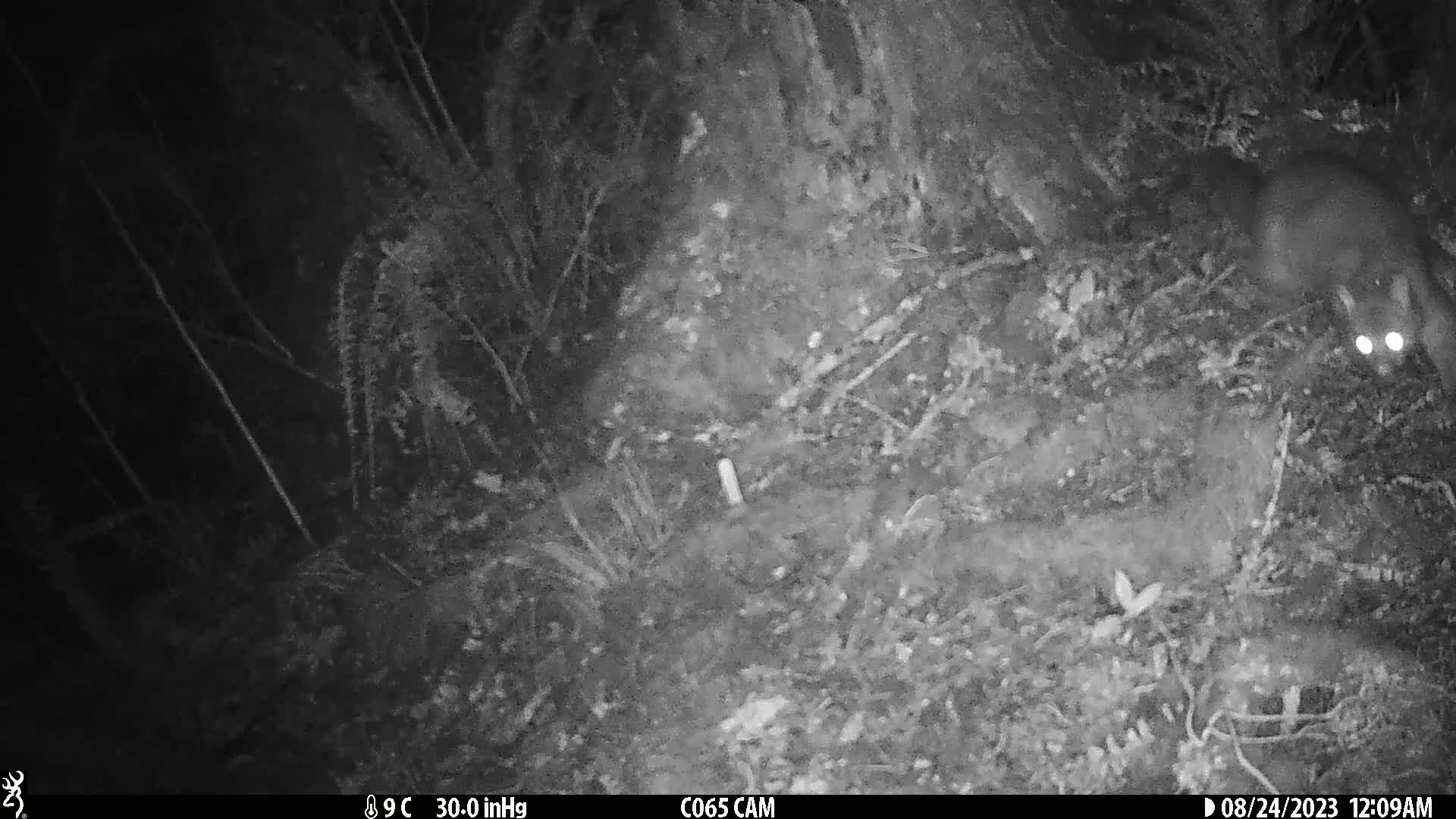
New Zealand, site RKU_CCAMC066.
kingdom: Animalia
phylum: Chordata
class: Mammalia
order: Diprotodontia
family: Phalangeridae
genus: Trichosurus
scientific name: Trichosurus vulpecula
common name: common brushtail possum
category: possum